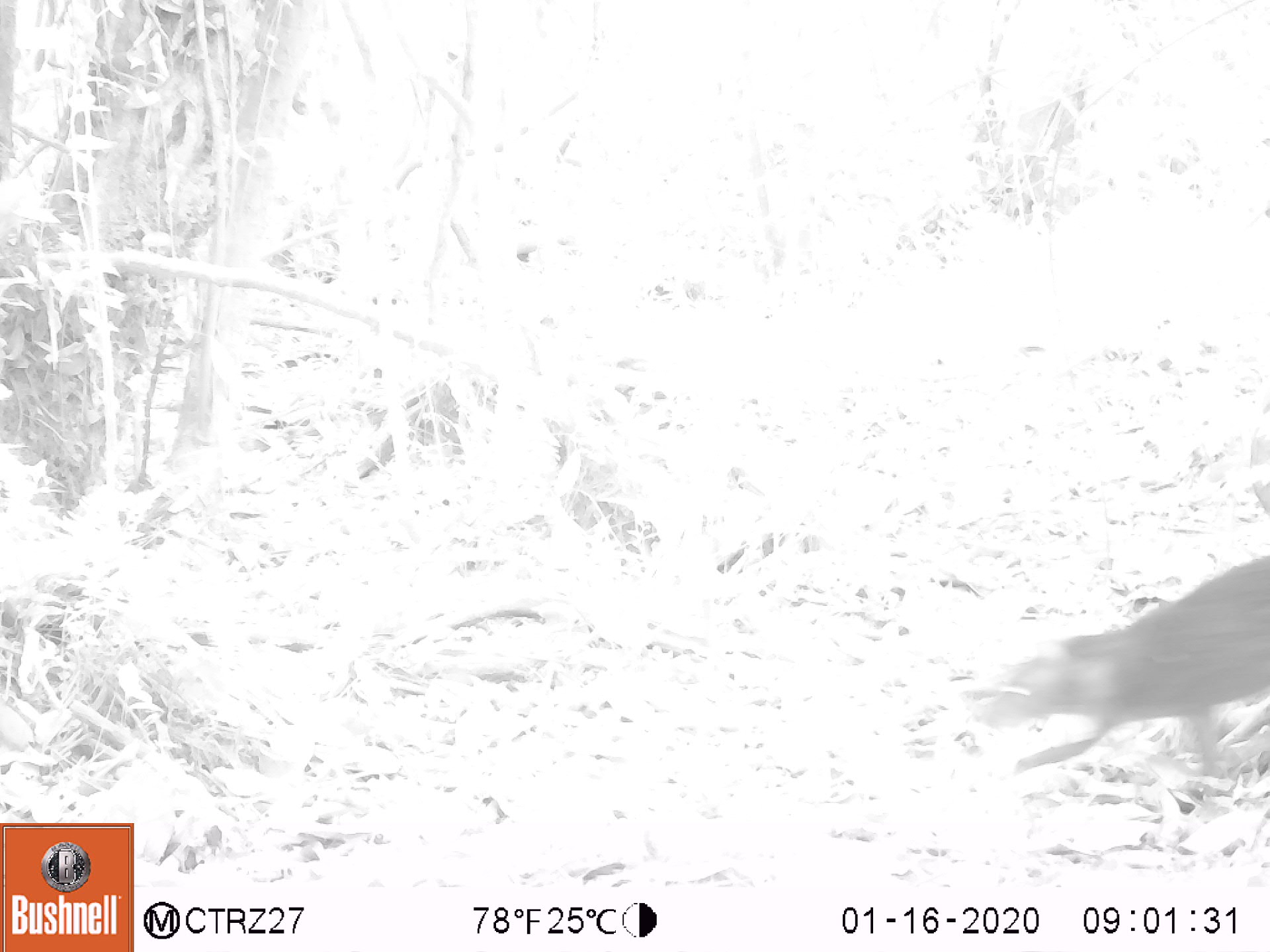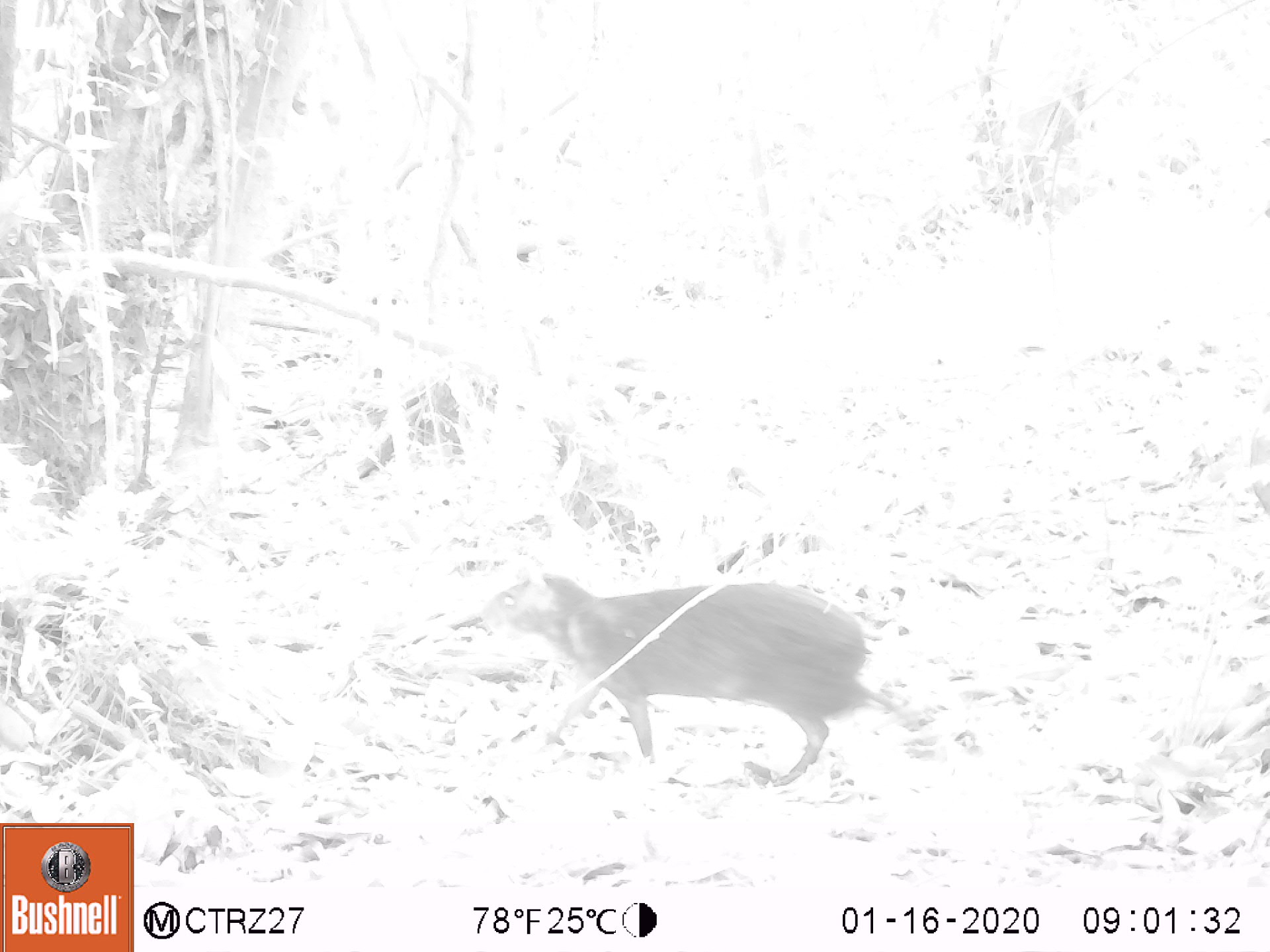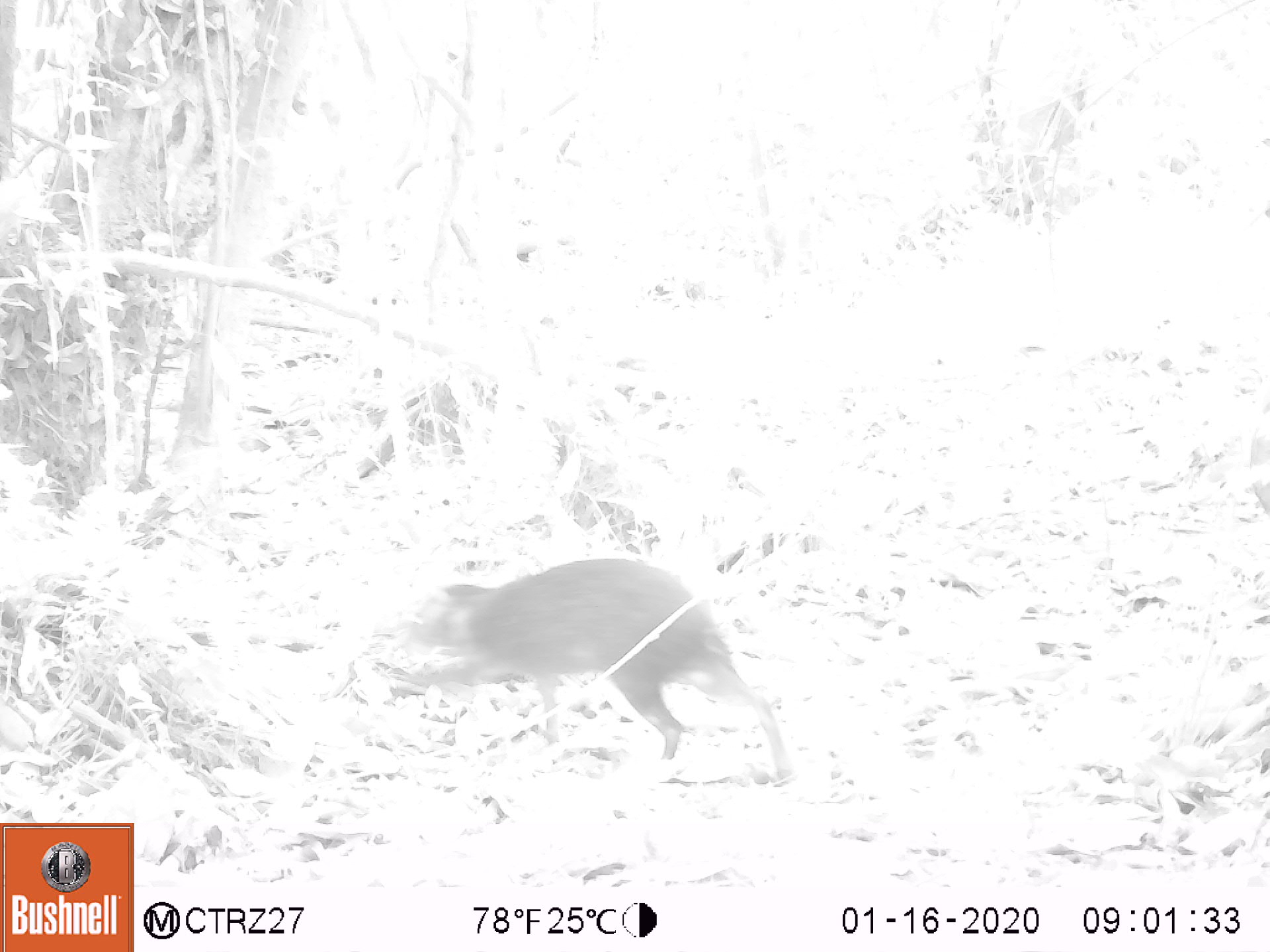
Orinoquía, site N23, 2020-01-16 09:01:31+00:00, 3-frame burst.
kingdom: Animalia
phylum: Chordata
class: Mammalia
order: Rodentia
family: Dasyproctidae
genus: Dasyprocta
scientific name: Dasyprocta fuliginosa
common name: black agouti